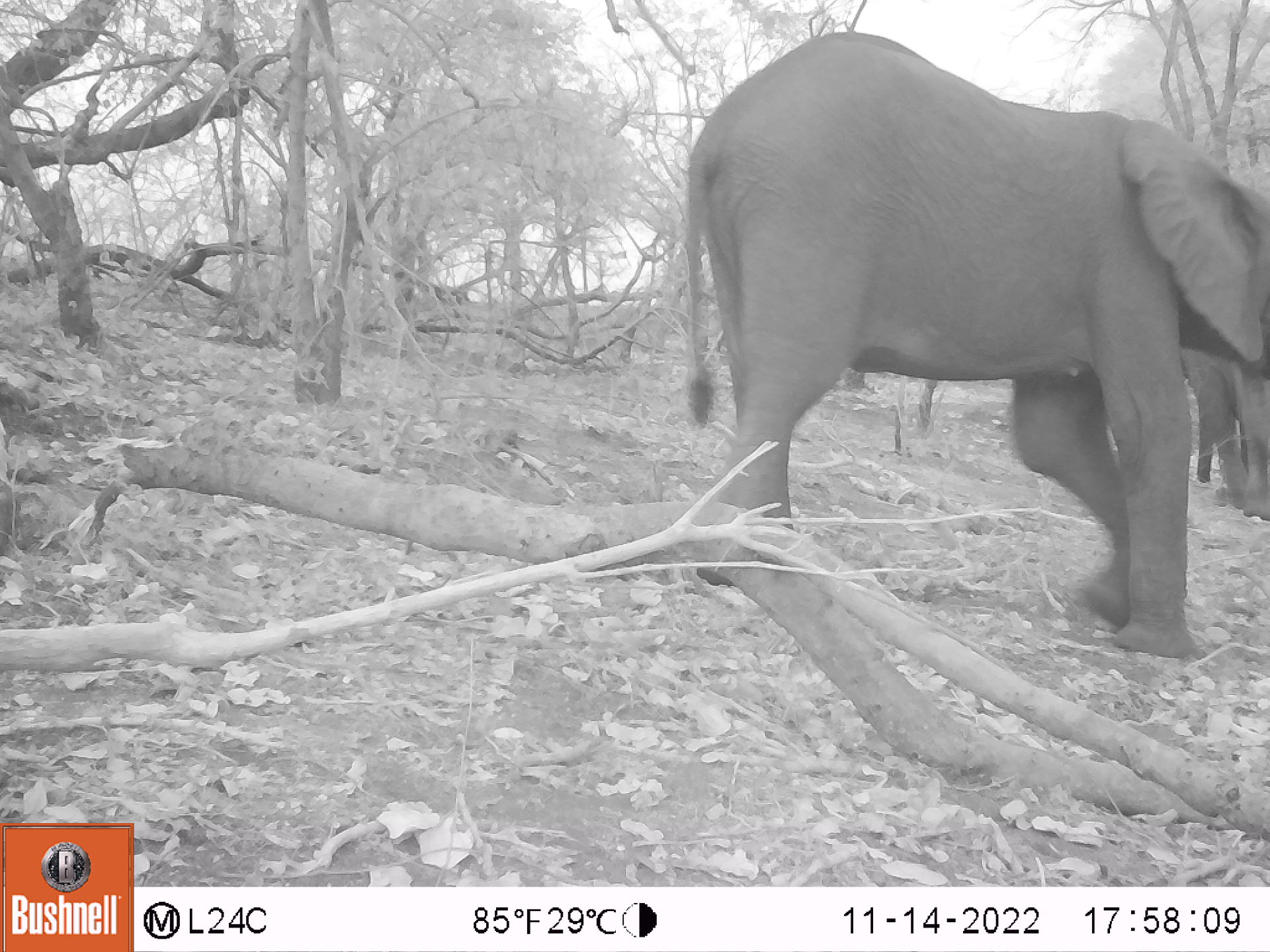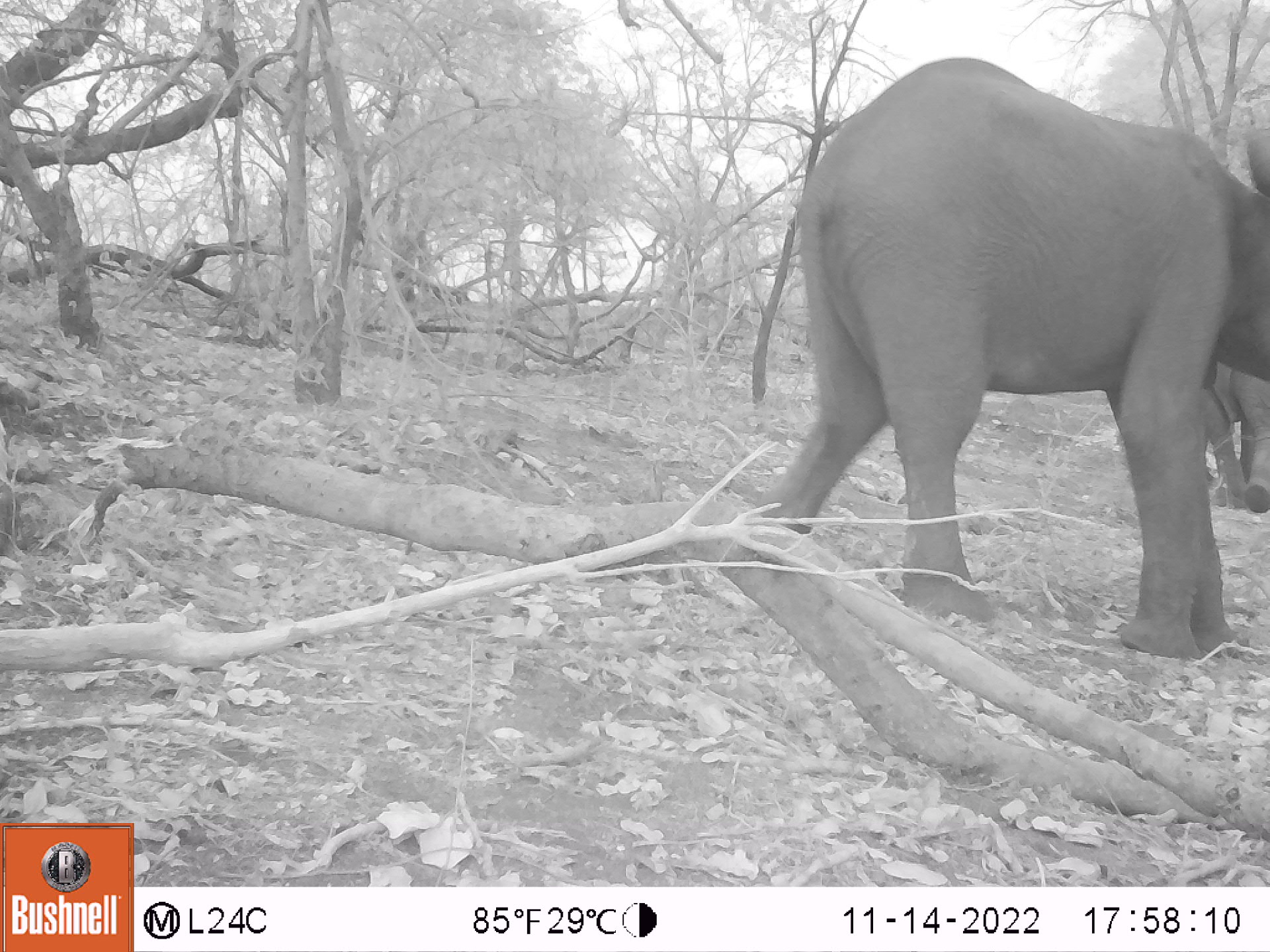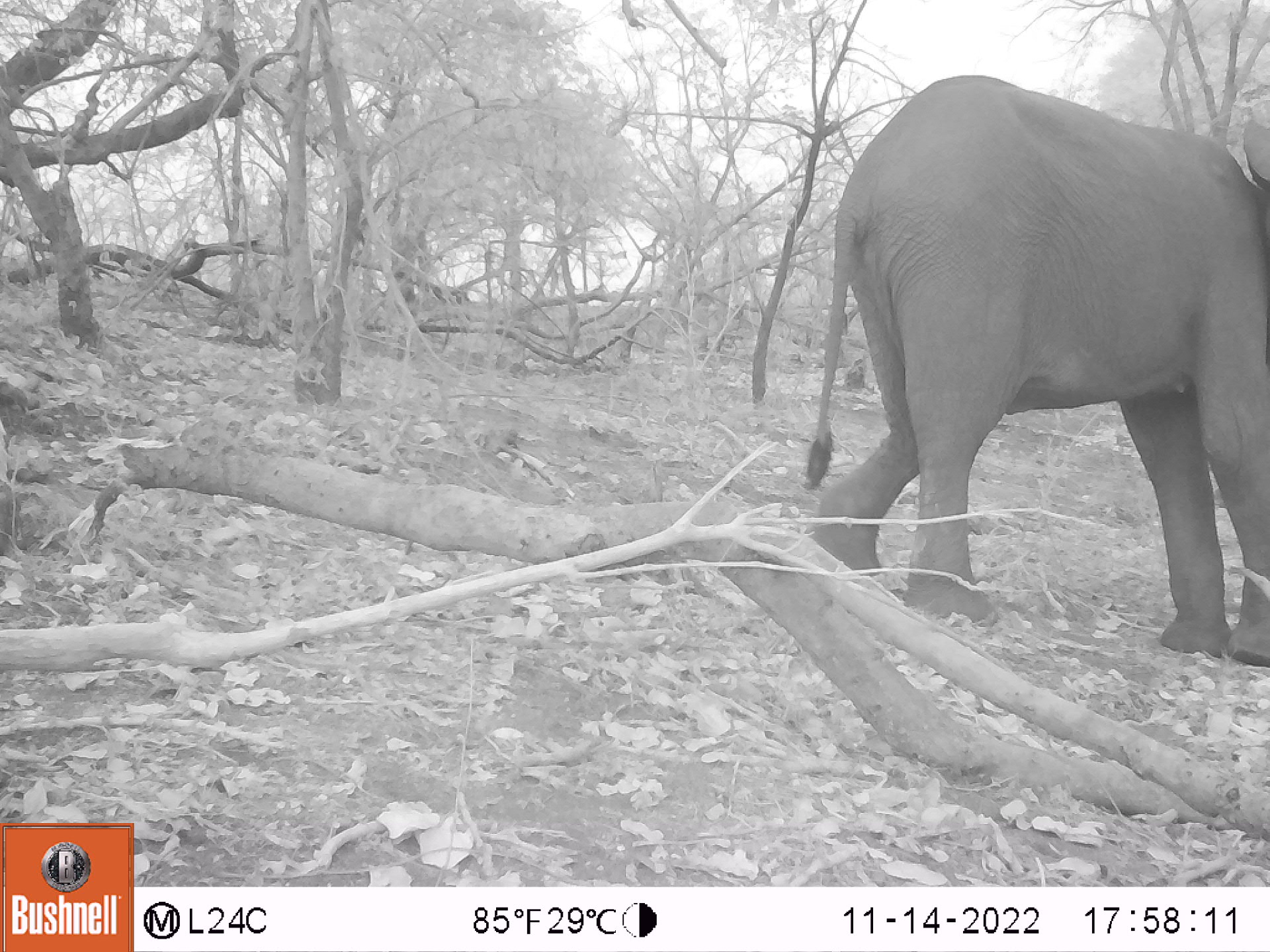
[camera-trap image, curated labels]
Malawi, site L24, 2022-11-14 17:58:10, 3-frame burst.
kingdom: Animalia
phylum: Chordata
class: Mammalia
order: Proboscidea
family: Elephantidae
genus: Loxodonta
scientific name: Loxodonta africana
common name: african savanna elephant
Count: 2.